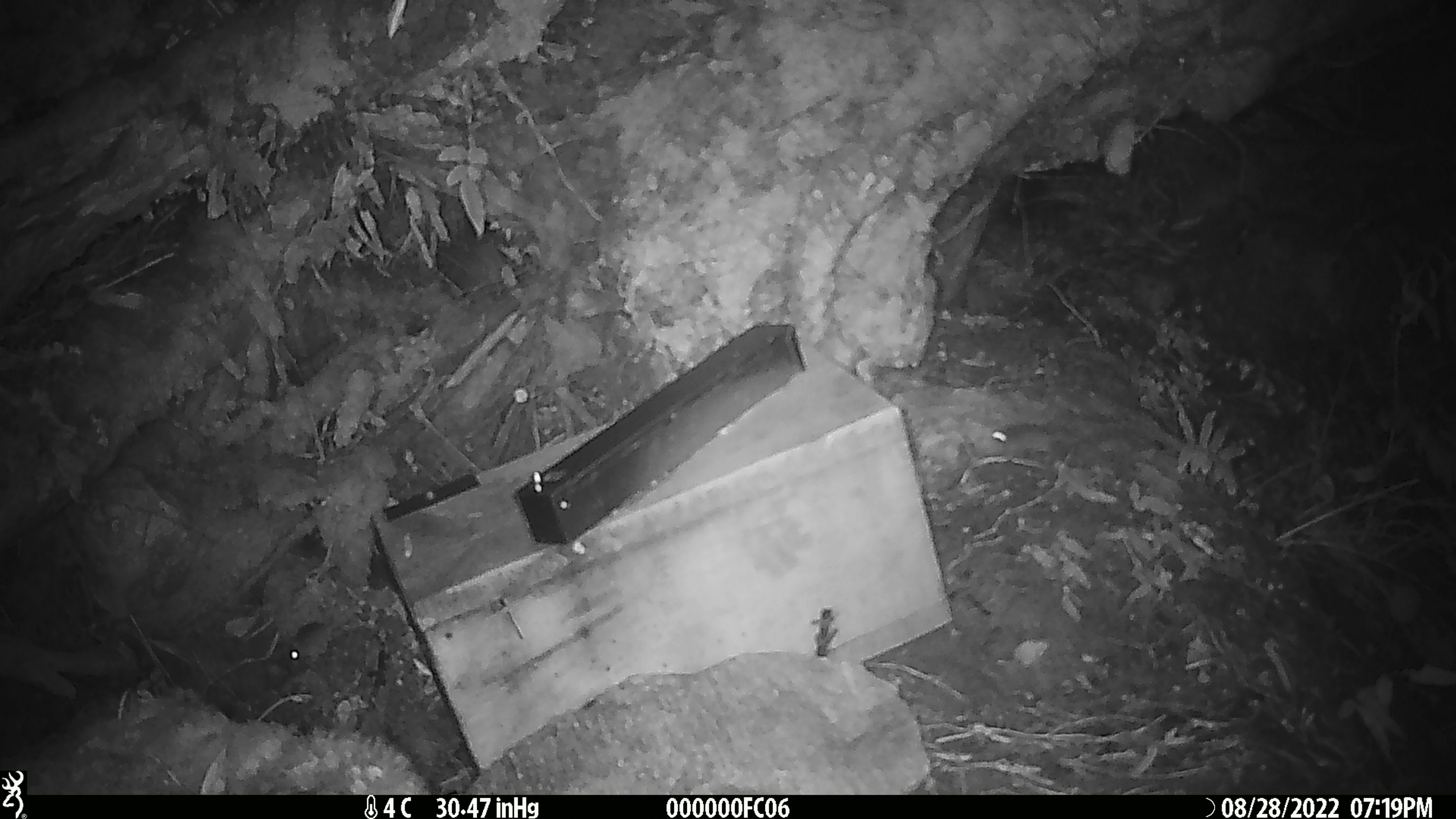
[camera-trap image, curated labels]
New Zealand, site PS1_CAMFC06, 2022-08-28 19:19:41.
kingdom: Animalia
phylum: Chordata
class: Mammalia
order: Rodentia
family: Muridae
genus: Mus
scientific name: Mus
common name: mouse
Mouse (Mus).